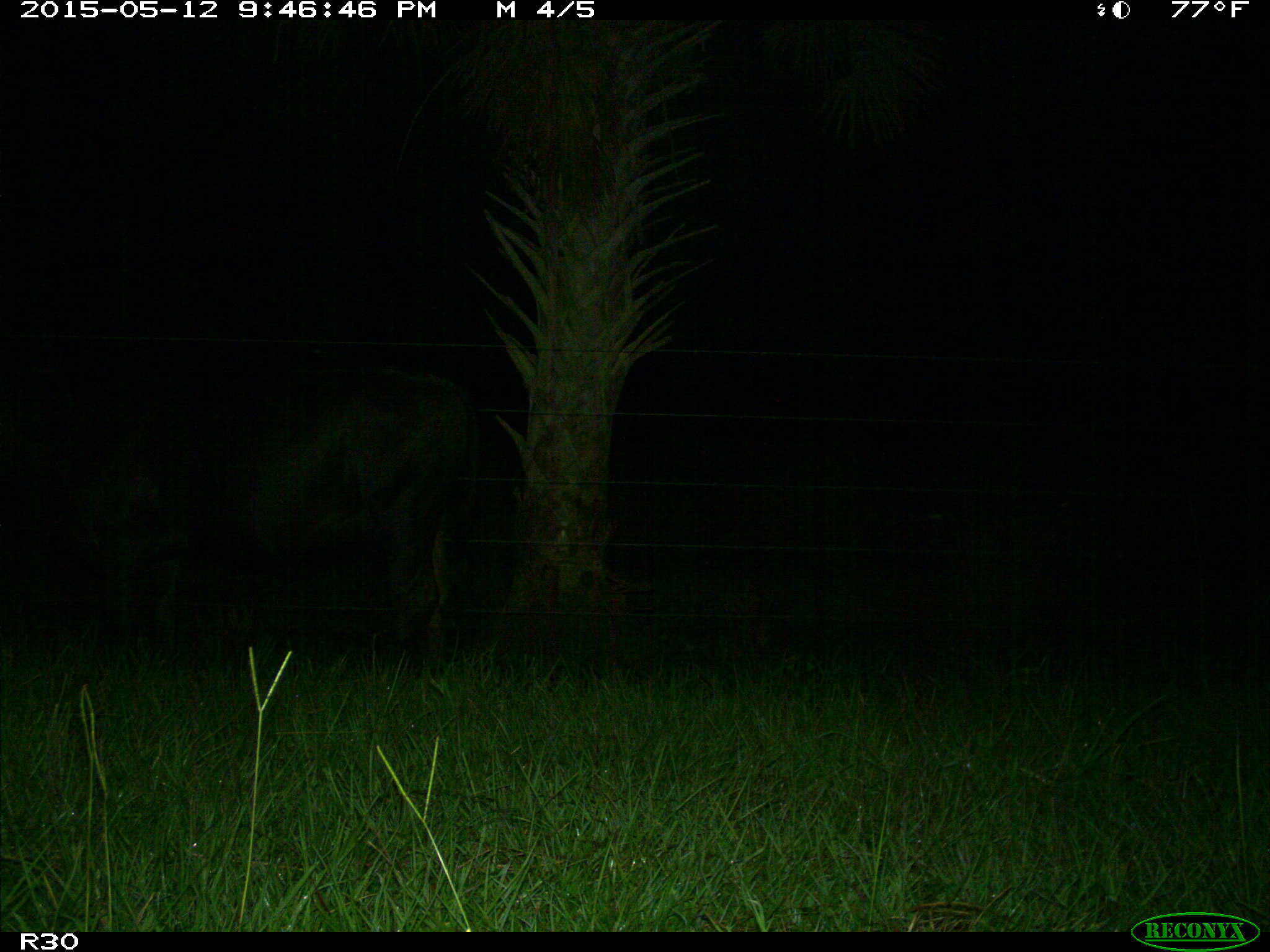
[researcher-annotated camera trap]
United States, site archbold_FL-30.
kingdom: Animalia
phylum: Chordata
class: Mammalia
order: Artiodactyla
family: Bovidae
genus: Bos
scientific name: Bos taurus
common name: domestic cow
Bos taurus (domestic cow).